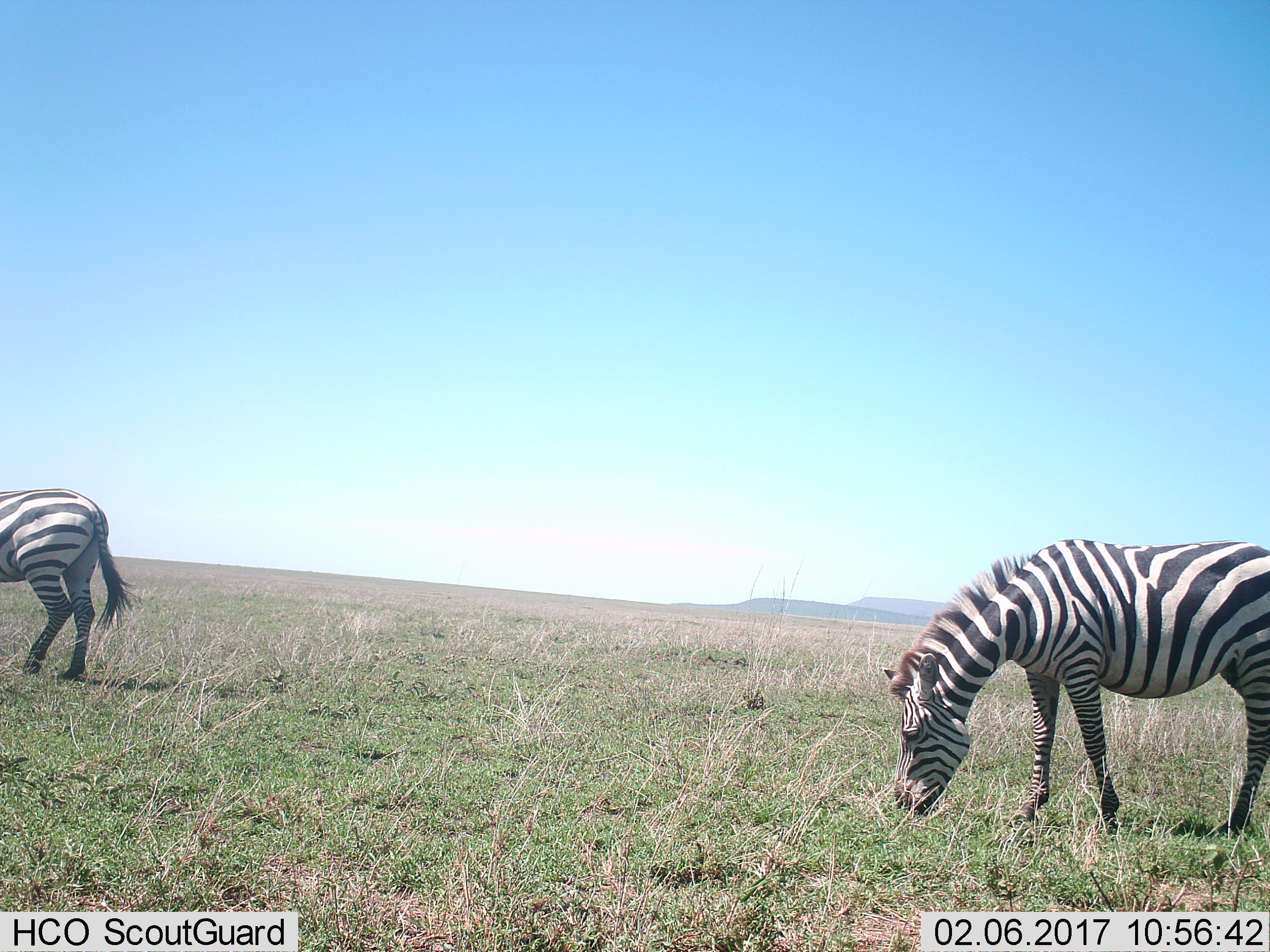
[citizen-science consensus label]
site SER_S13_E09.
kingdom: Animalia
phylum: Chordata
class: Mammalia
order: Perissodactyla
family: Equidae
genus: Equus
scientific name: Equus quagga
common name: plains zebra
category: zebraplains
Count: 2.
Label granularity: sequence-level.